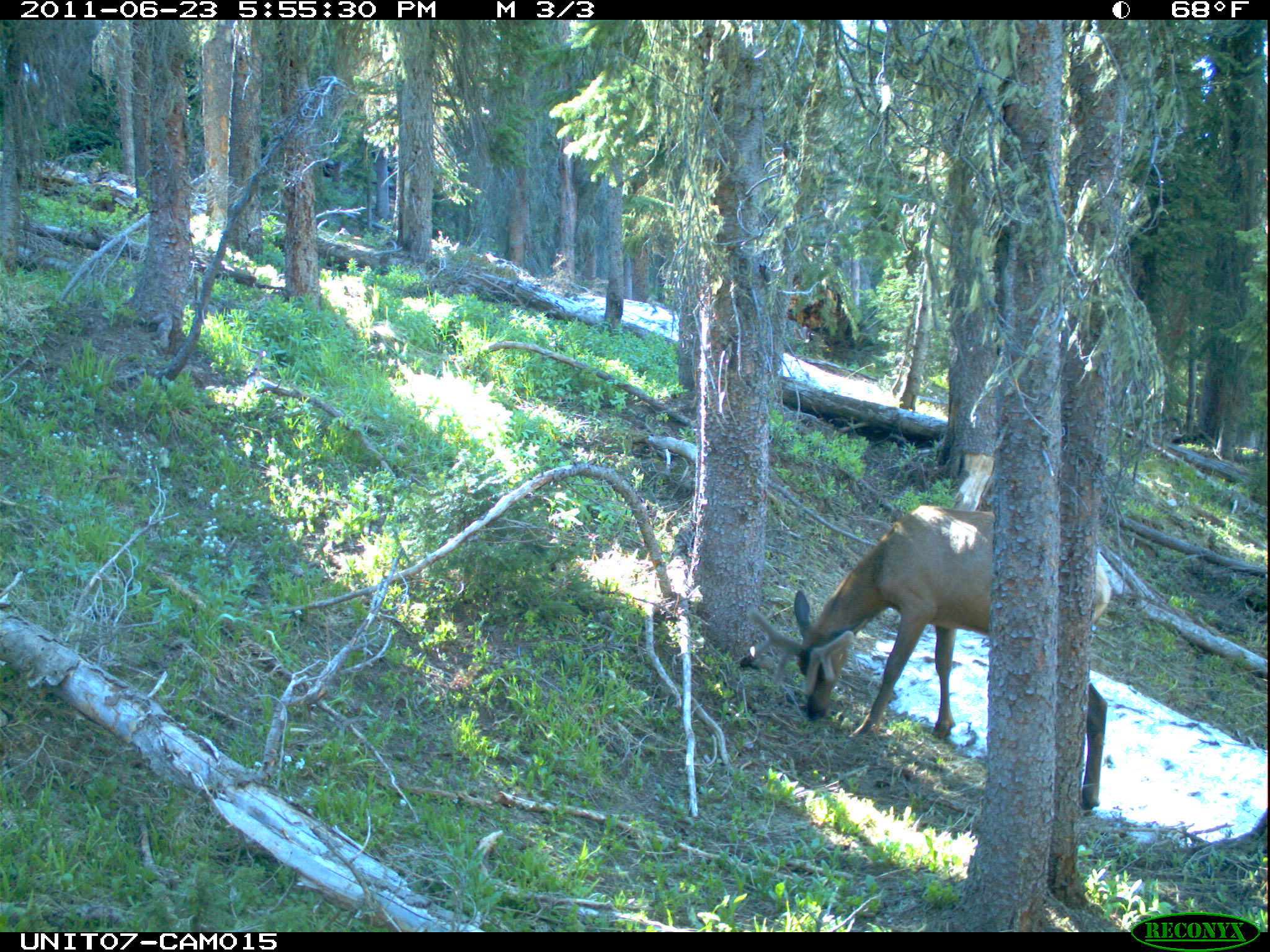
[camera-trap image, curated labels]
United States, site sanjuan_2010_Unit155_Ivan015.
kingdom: Animalia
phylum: Chordata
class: Mammalia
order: Artiodactyla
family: Cervidae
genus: Cervus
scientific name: Cervus elaphus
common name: red deer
Cervus elaphus (red deer).